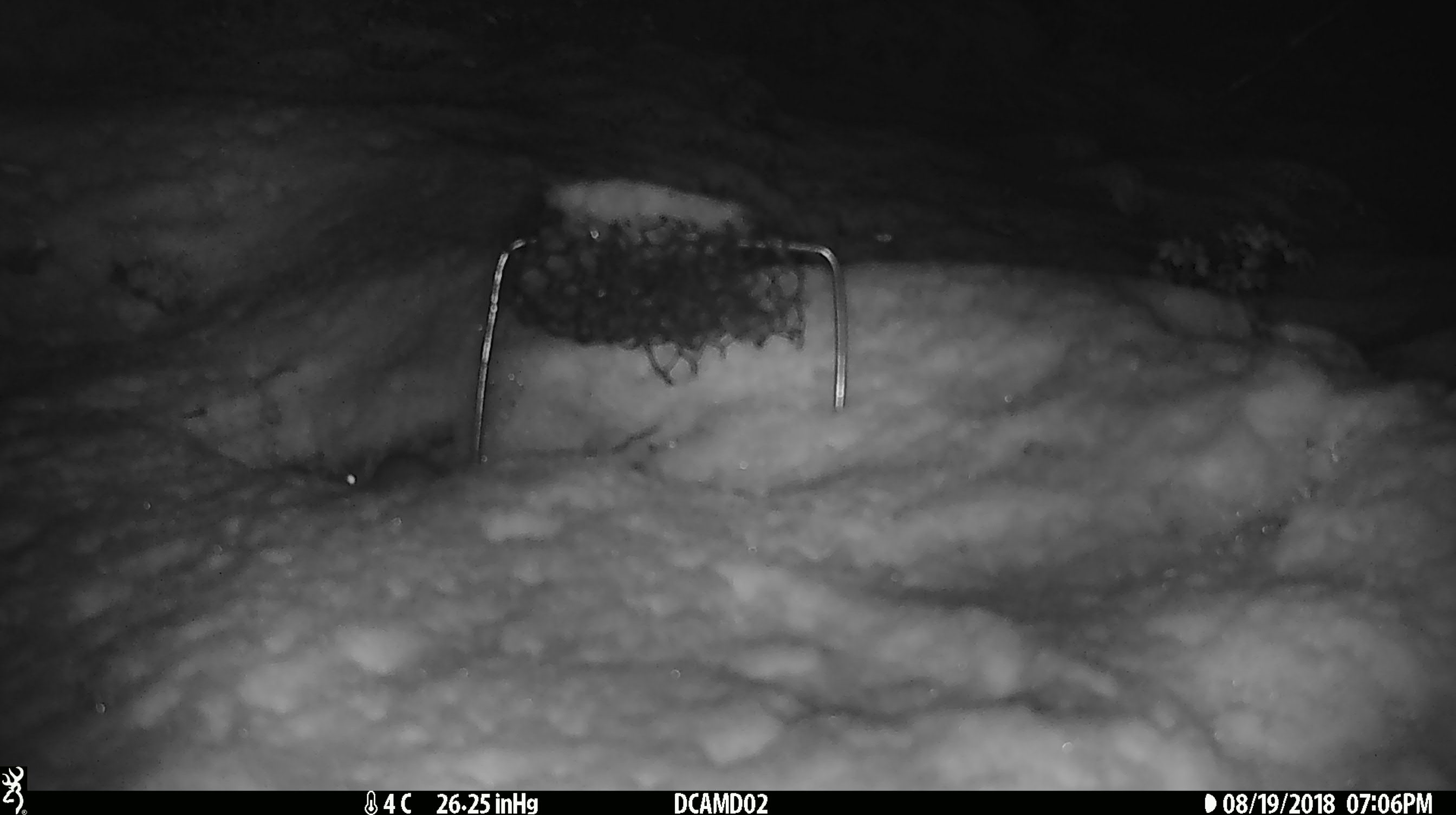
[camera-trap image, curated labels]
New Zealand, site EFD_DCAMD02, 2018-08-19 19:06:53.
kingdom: Animalia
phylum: Chordata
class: Mammalia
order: Rodentia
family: Muridae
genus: Mus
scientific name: Mus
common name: mouse